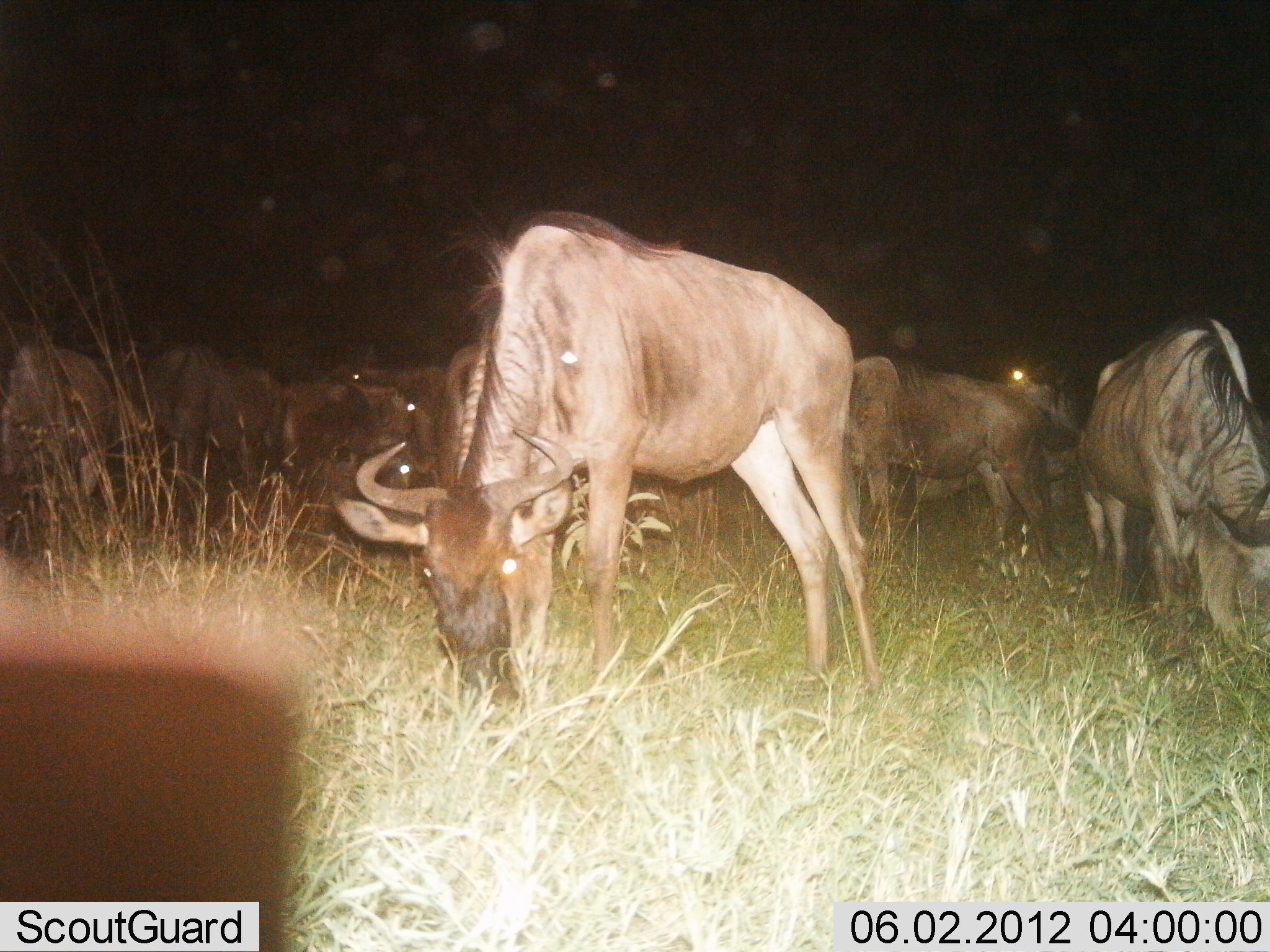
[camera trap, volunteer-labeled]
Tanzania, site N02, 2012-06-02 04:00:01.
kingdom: Animalia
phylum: Chordata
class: Mammalia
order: Artiodactyla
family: Bovidae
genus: Connochaetes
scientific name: Connochaetes taurinus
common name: blue wildebeest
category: wildebeest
Wildebeest (blue wildebeest) (Connochaetes taurinus), count 11-50. Behavior (volunteer vote fractions): standing 20%, resting 0%, moving 0%, interacting 0%. Young present (vote fraction): 0%. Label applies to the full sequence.